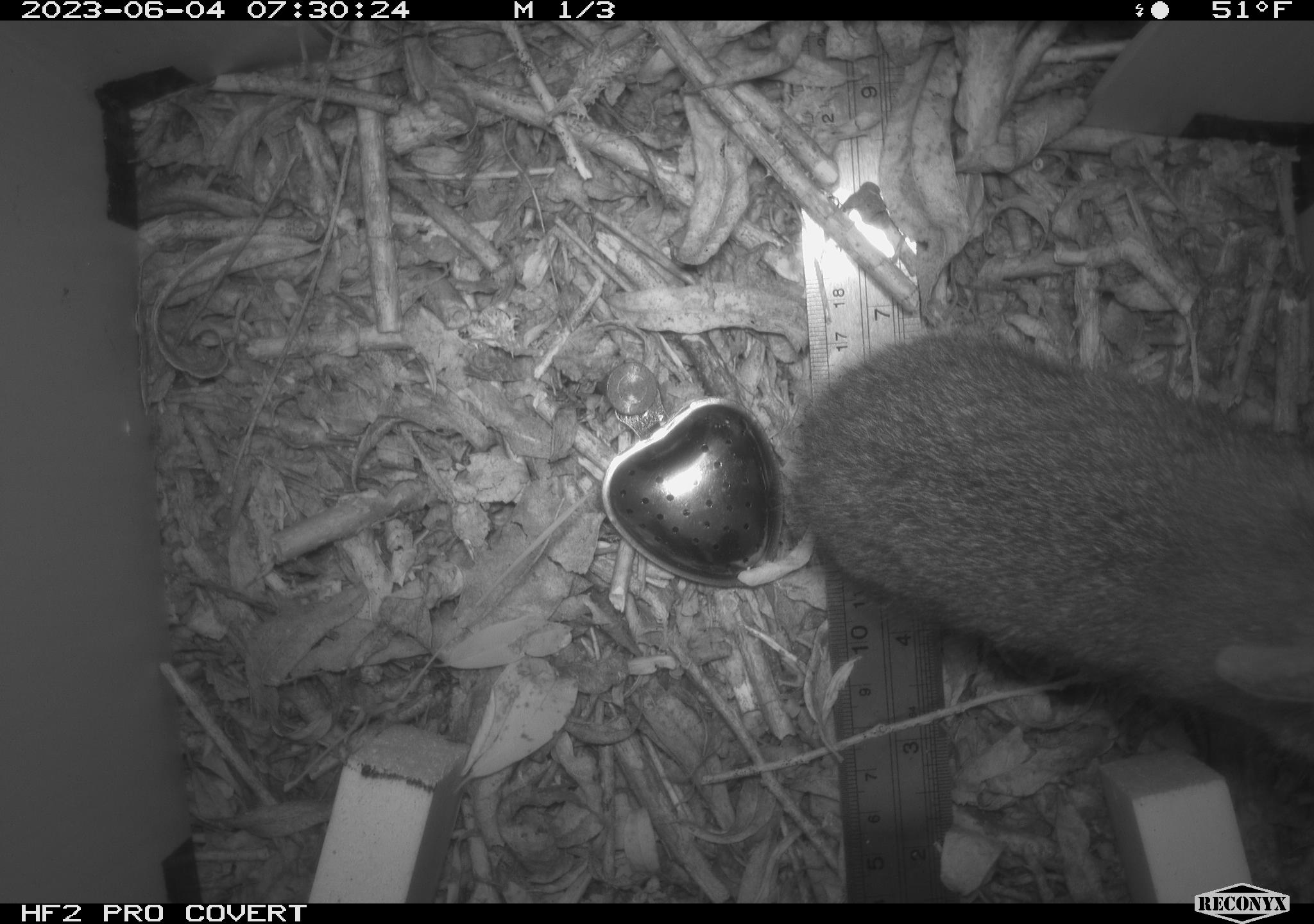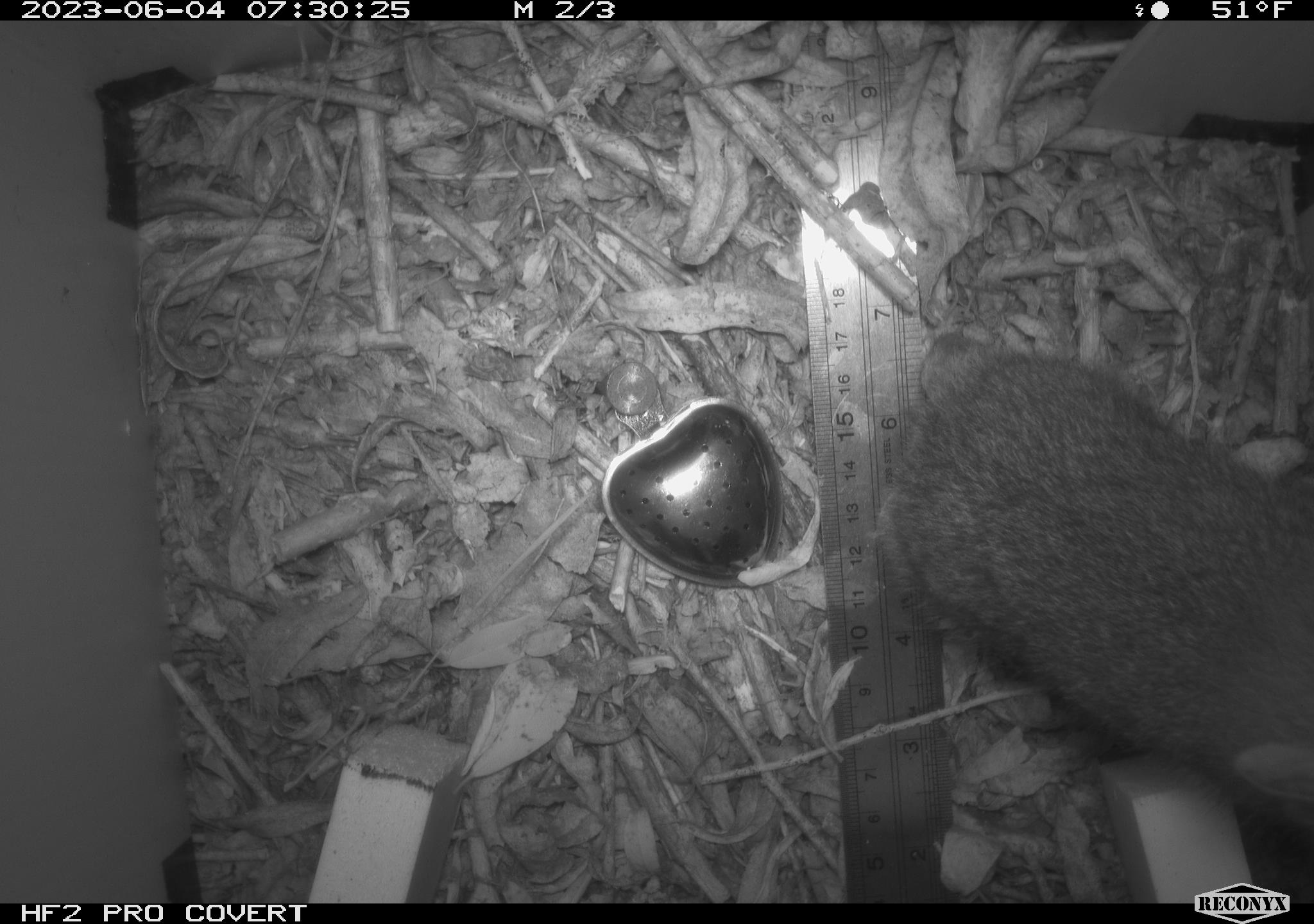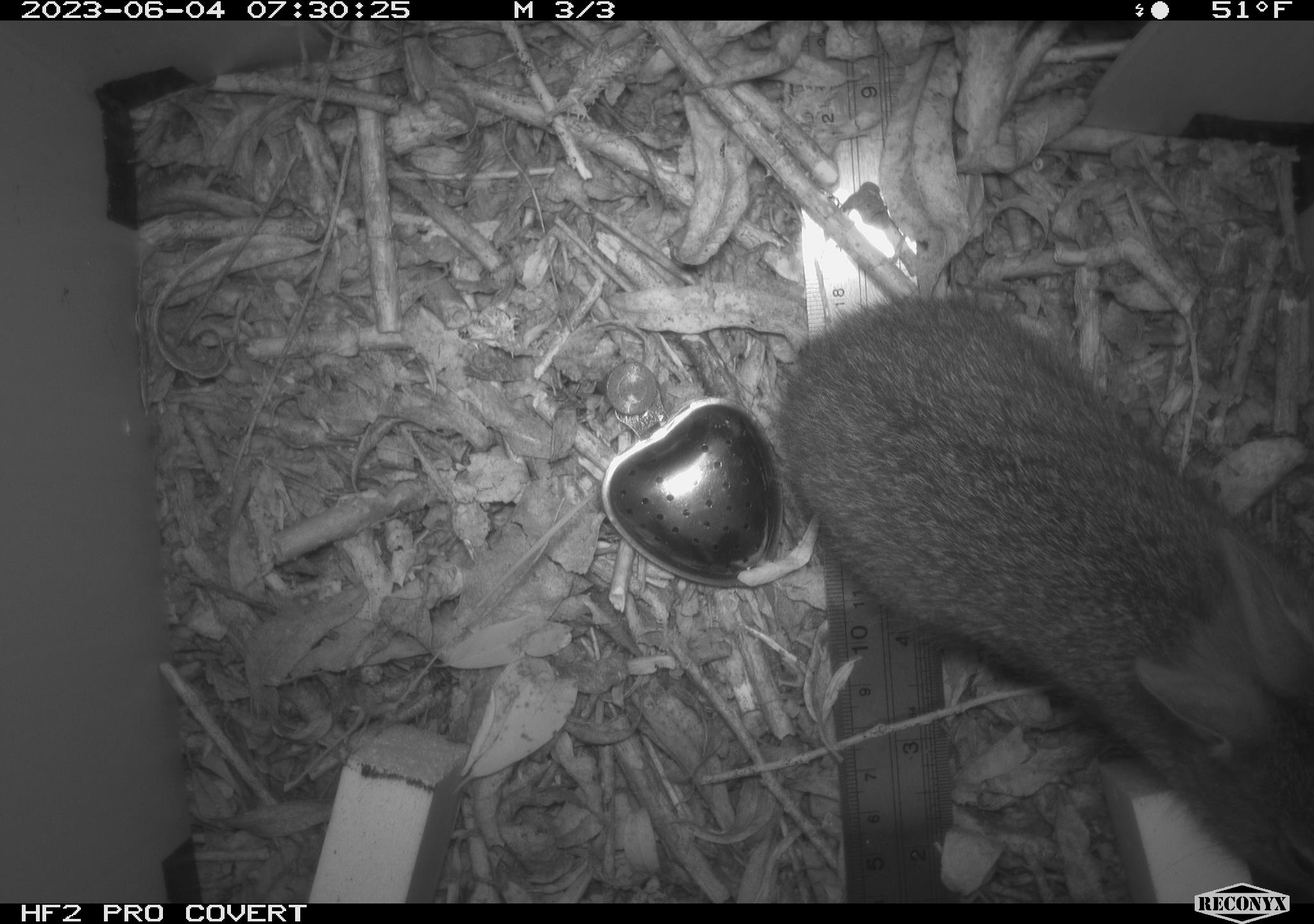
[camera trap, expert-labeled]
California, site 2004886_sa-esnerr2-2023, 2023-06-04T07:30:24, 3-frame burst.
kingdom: Animalia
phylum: Chordata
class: Mammalia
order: Lagomorpha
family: Leporidae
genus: Sylvilagus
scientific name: Sylvilagus bachmani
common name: brush rabbit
Brush rabbit (Sylvilagus bachmani).